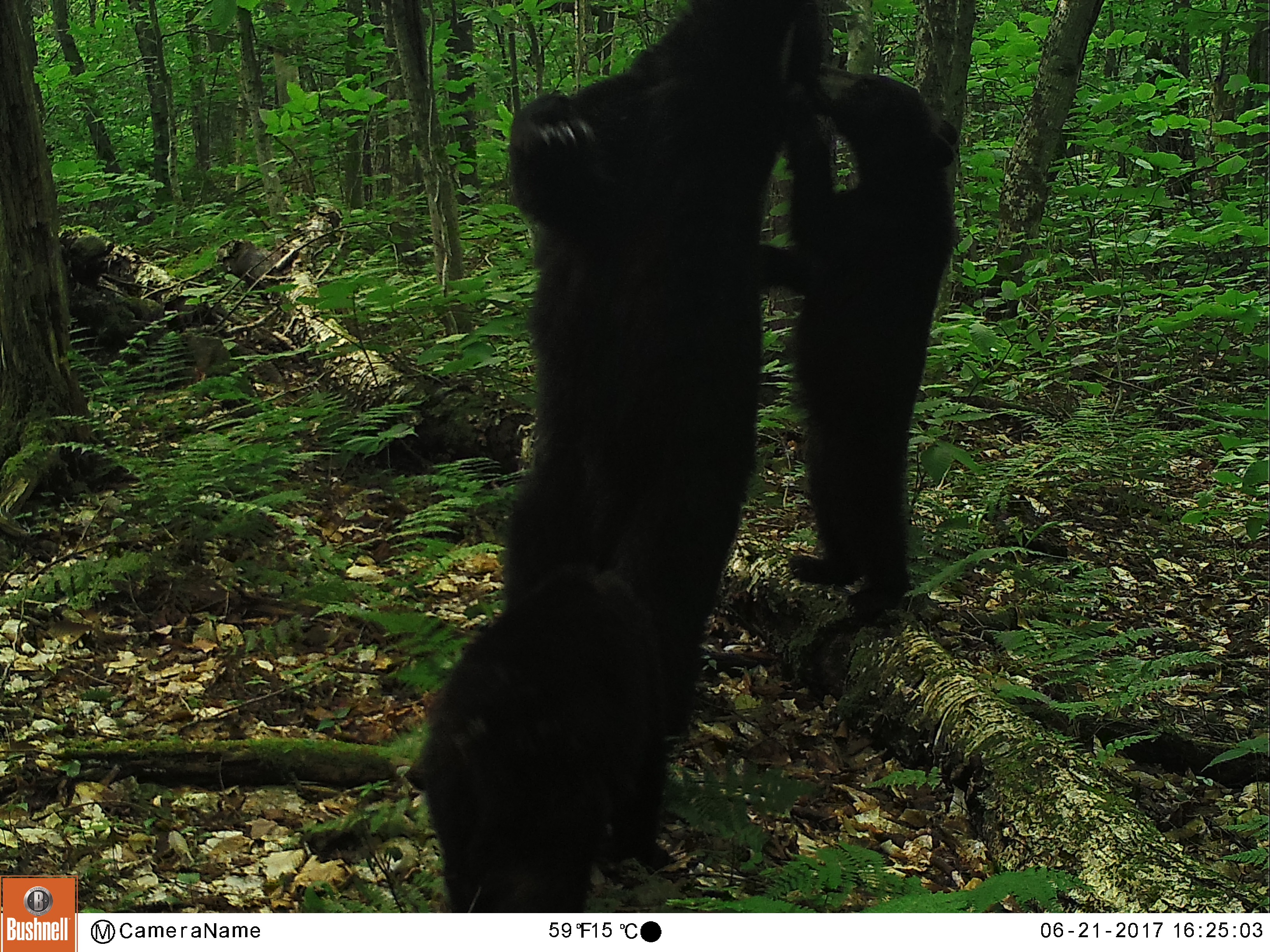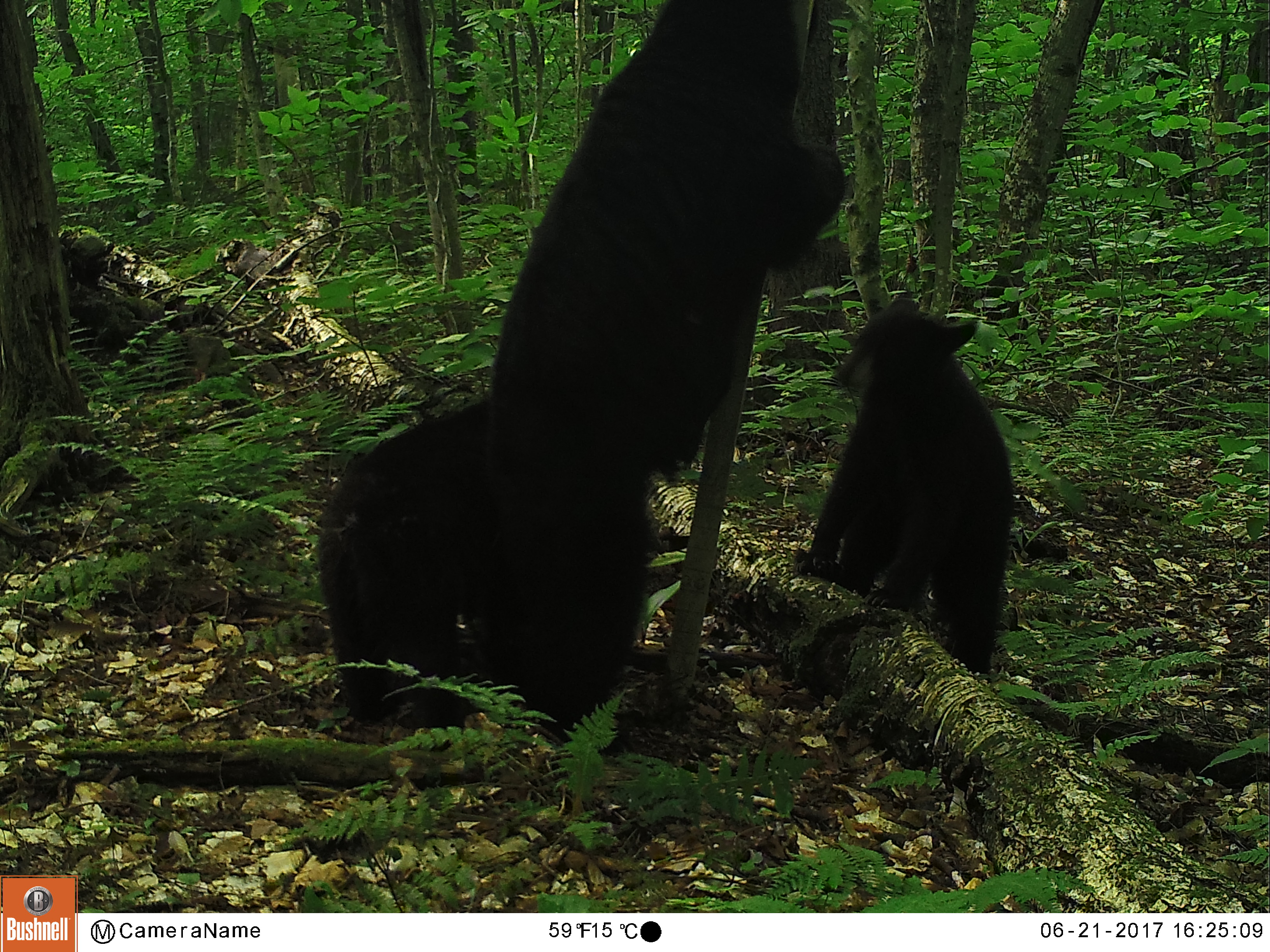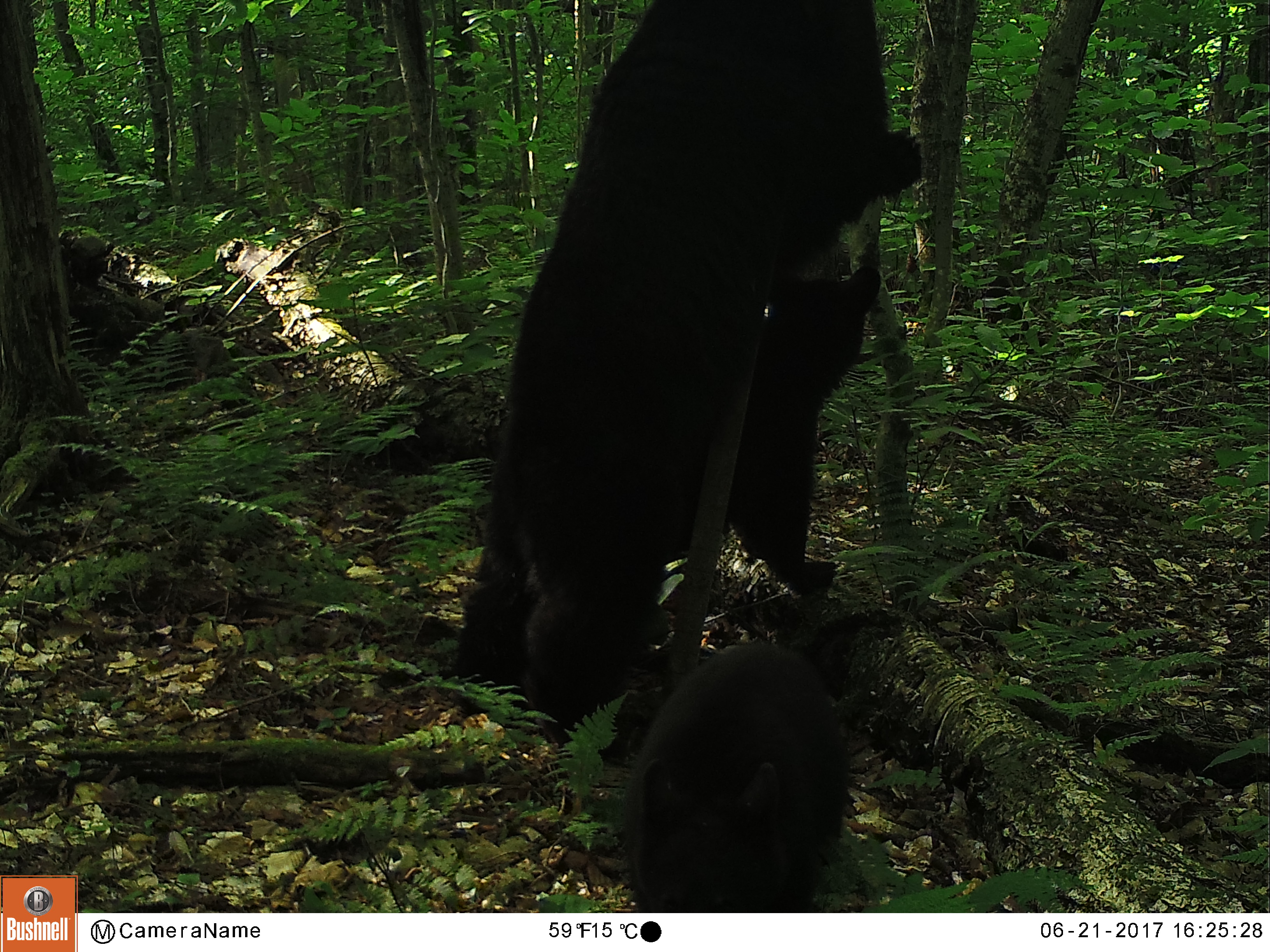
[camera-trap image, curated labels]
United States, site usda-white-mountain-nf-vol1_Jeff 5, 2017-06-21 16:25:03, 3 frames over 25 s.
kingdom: Animalia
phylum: Chordata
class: Mammalia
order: Carnivora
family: Ursidae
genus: Ursus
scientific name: Ursus americanus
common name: black bear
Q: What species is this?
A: Black bear (Ursus americanus).